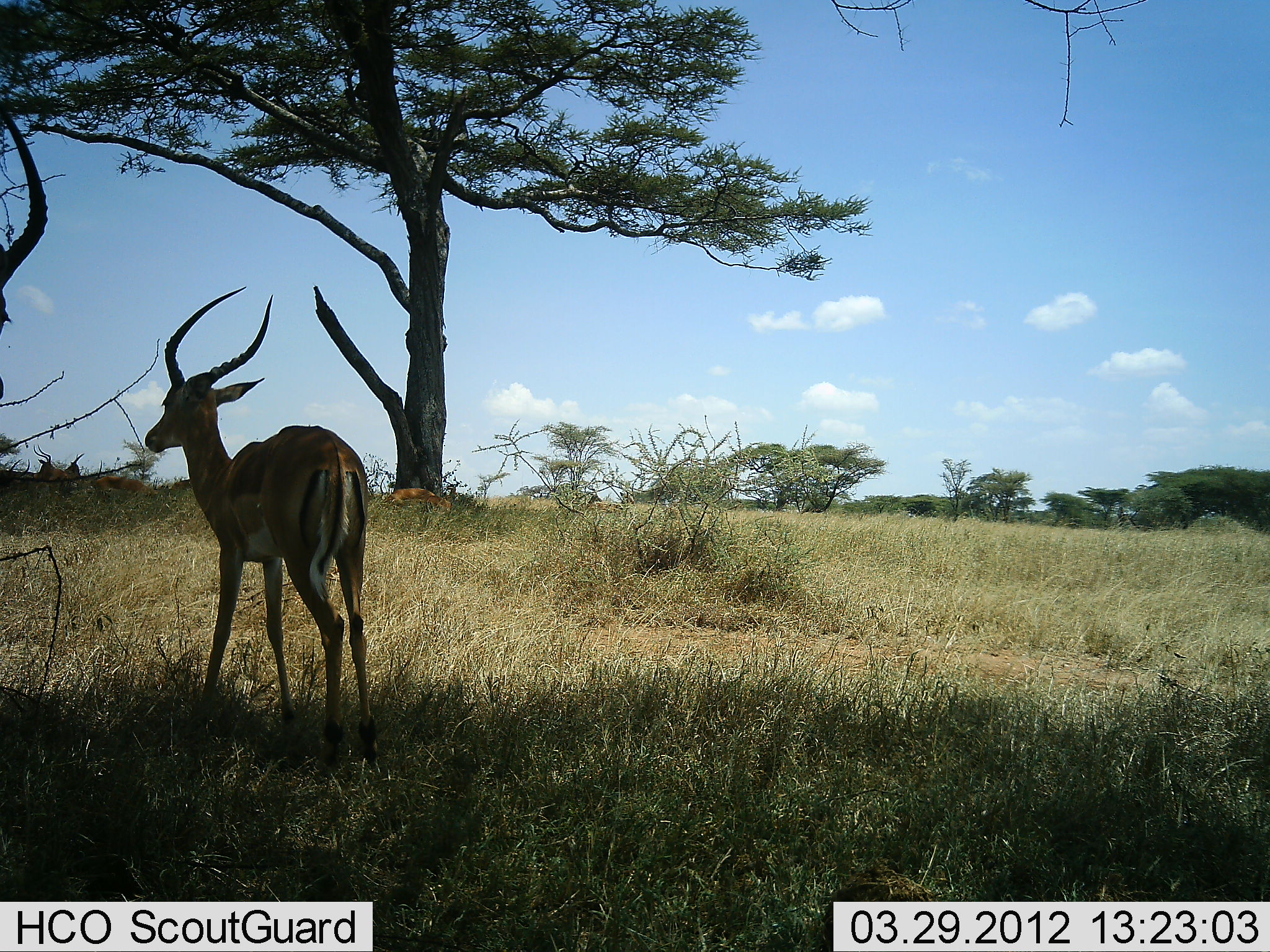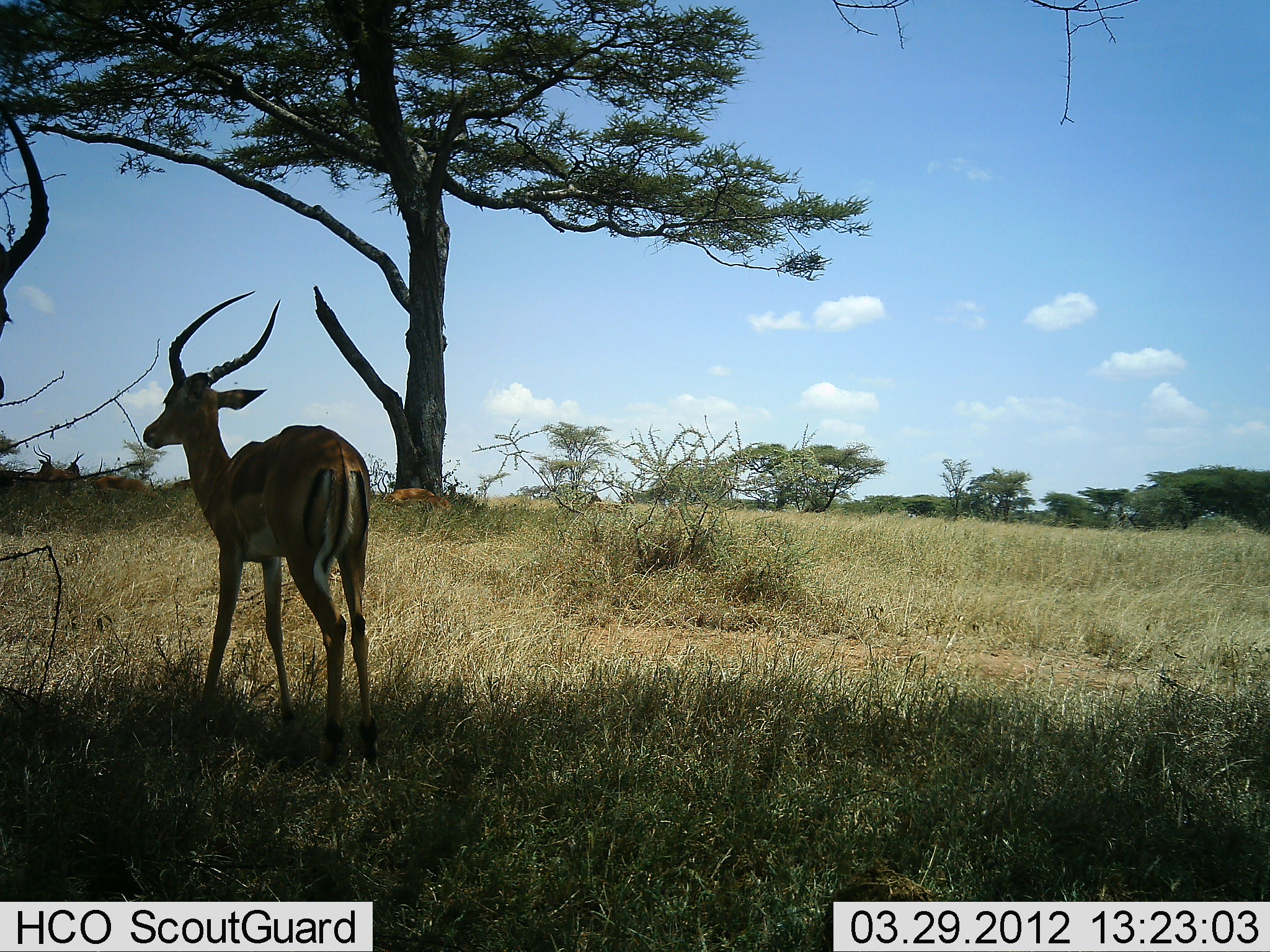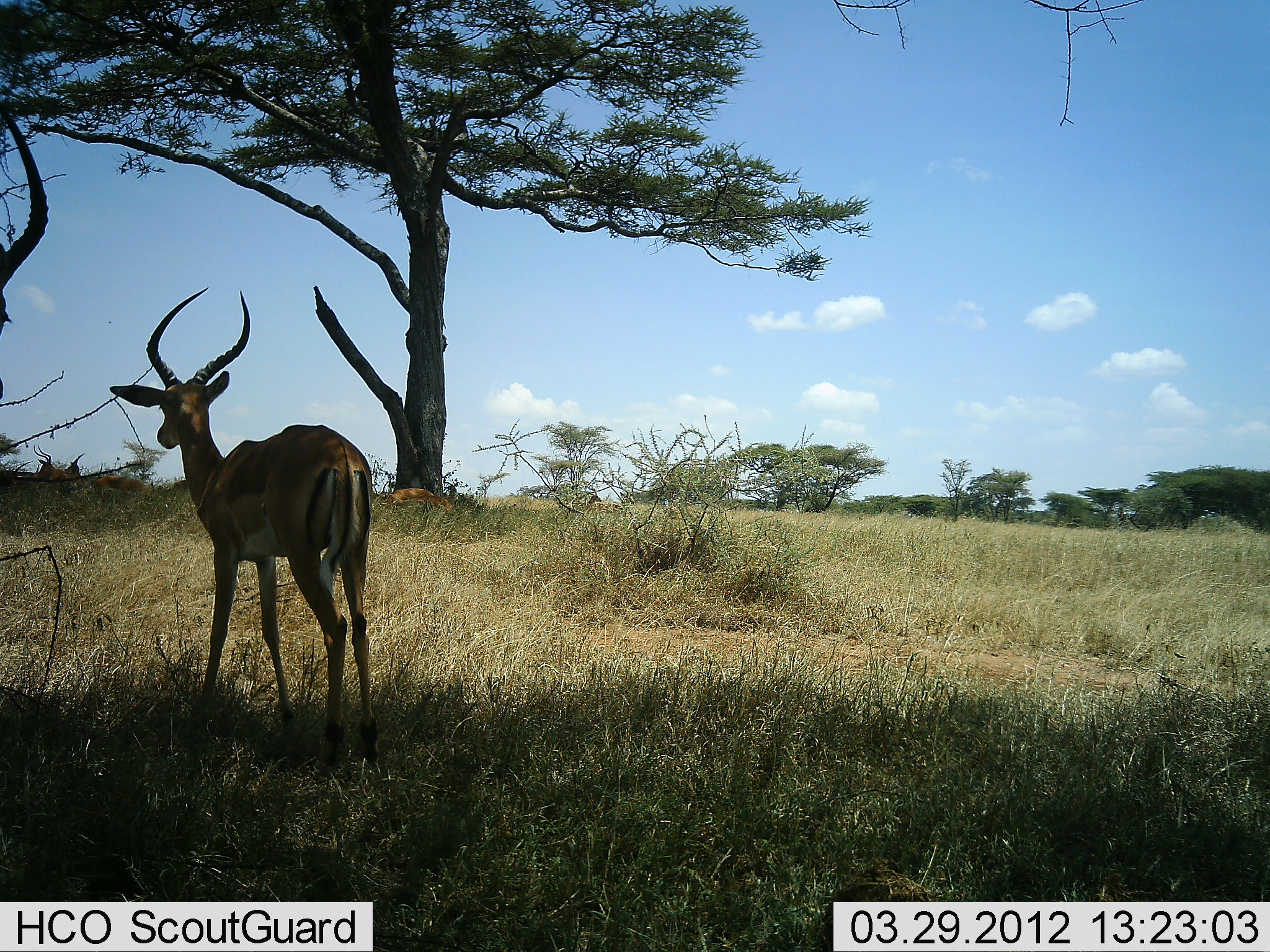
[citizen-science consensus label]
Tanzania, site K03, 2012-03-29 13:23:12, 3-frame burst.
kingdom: Animalia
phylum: Chordata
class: Mammalia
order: Artiodactyla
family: Bovidae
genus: Aepyceros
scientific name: Aepyceros melampus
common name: impala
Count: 2.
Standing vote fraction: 96%.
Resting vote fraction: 43%.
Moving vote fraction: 0%.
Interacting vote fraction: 0%.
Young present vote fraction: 0%.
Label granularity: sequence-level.